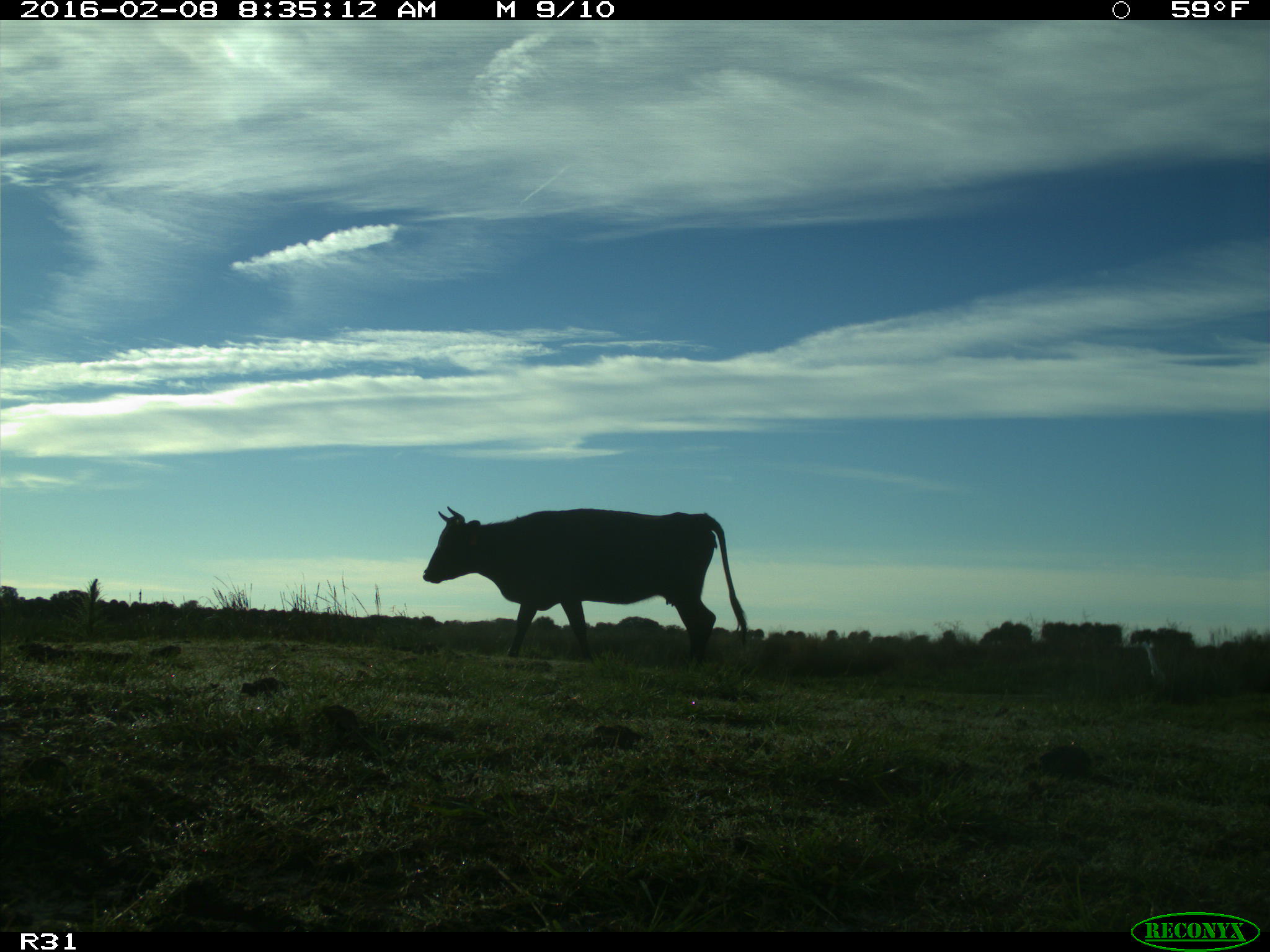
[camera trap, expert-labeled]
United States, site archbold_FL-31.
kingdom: Animalia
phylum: Chordata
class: Mammalia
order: Artiodactyla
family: Bovidae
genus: Bos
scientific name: Bos taurus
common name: domestic cow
Bos taurus (domestic cow).